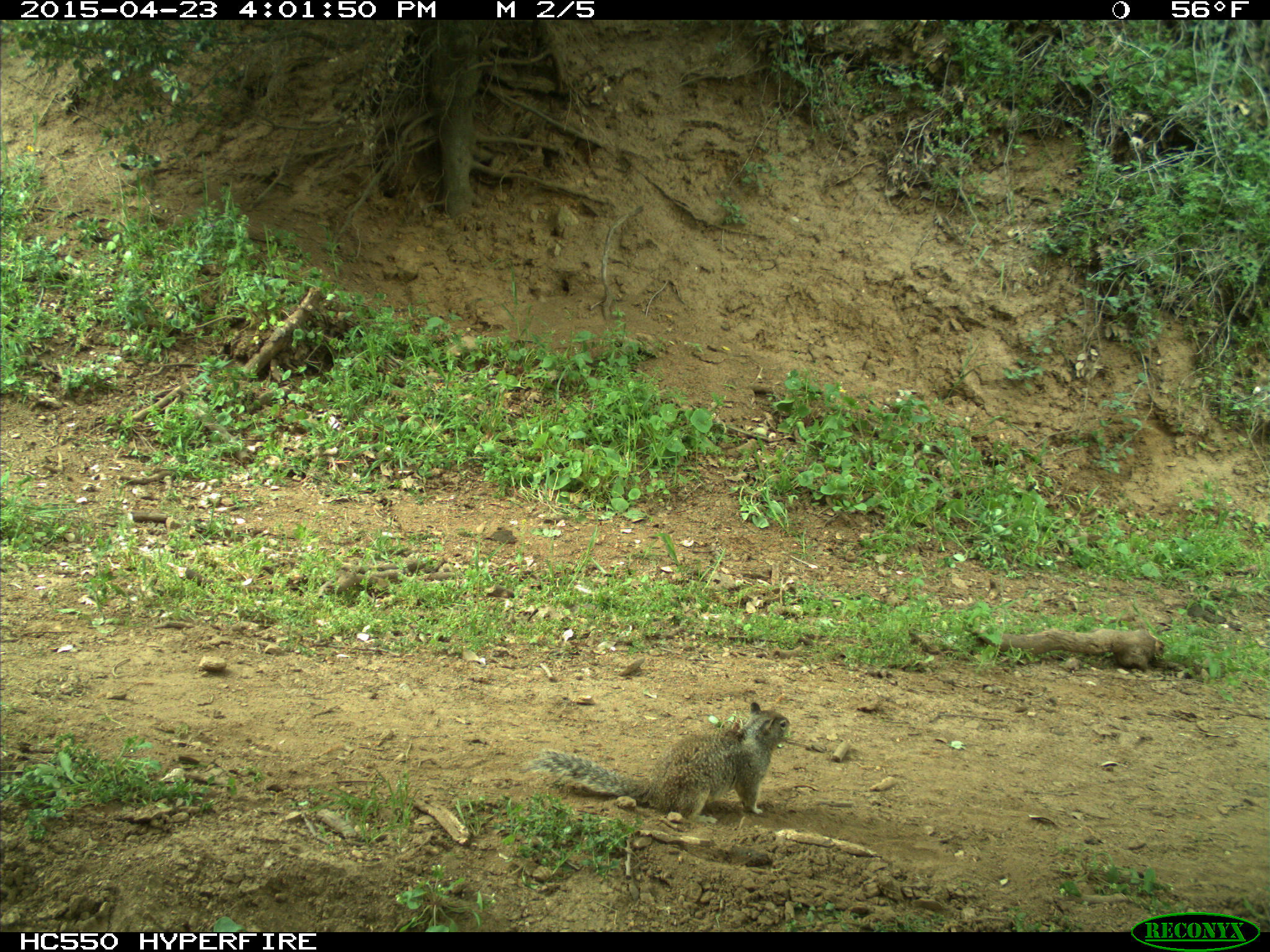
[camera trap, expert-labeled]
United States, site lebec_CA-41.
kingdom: Animalia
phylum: Chordata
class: Mammalia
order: Rodentia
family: Sciuridae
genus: Otospermophilus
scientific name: Otospermophilus beecheyi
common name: california ground squirrel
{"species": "Otospermophilus beecheyi (california ground squirrel)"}